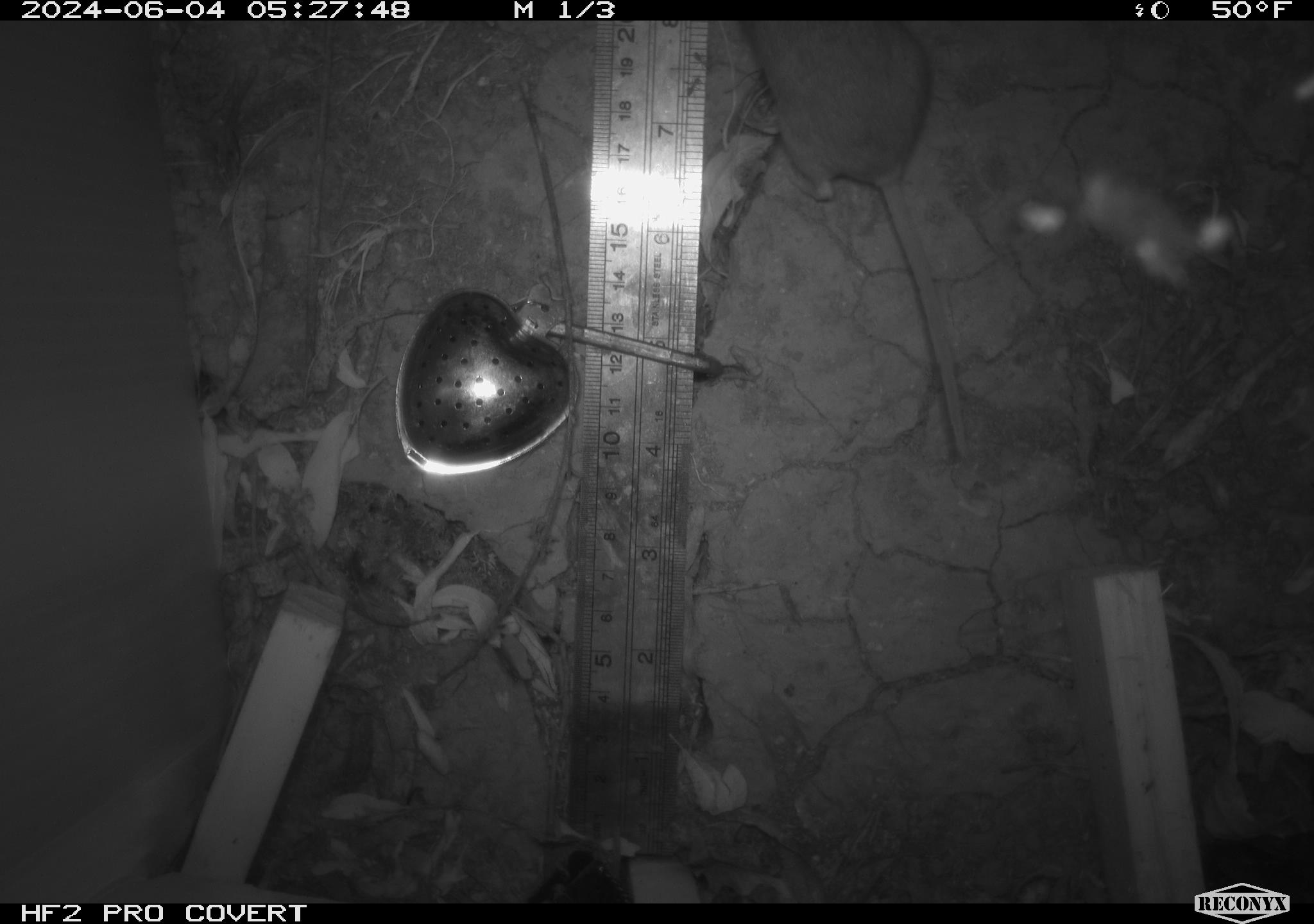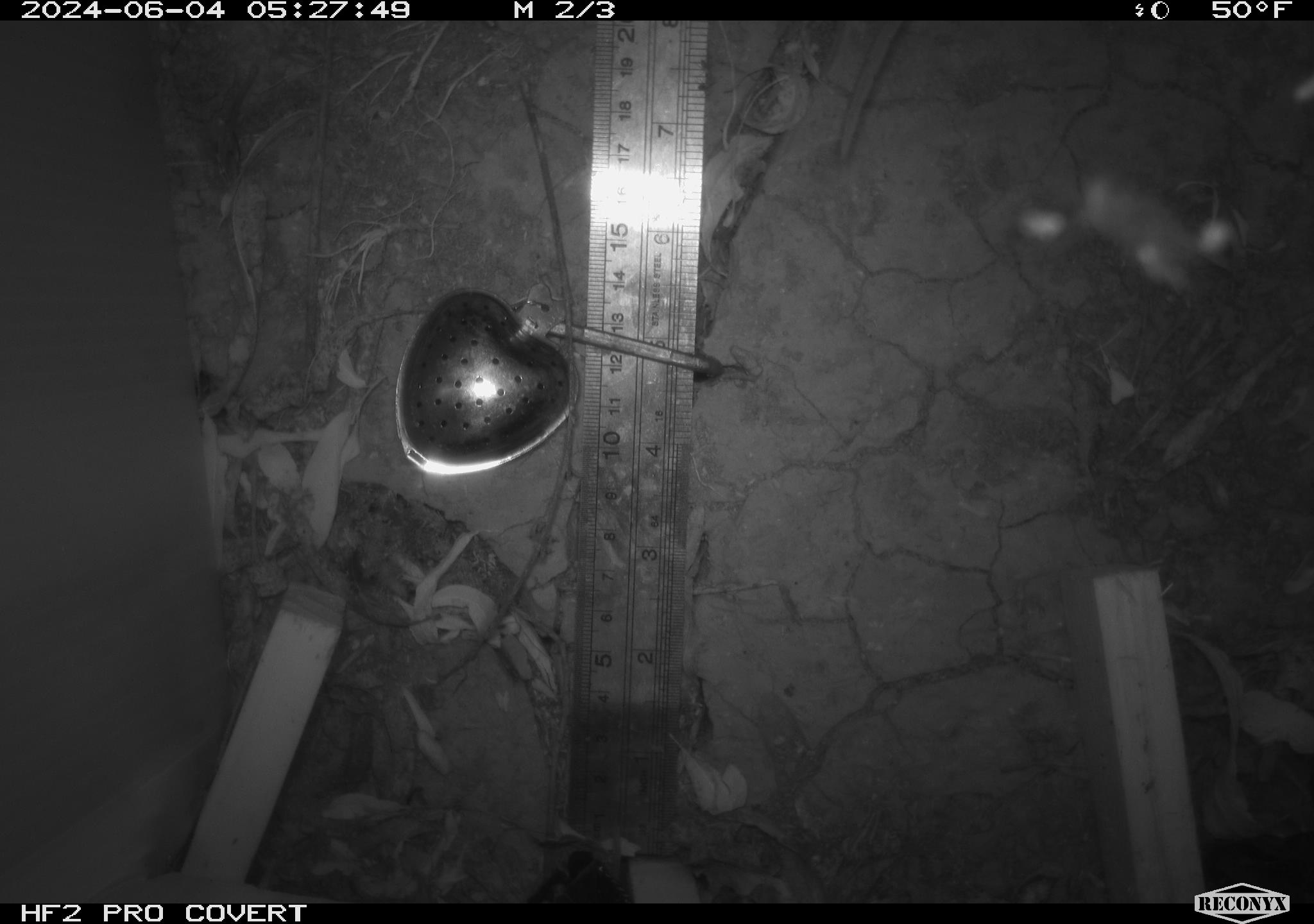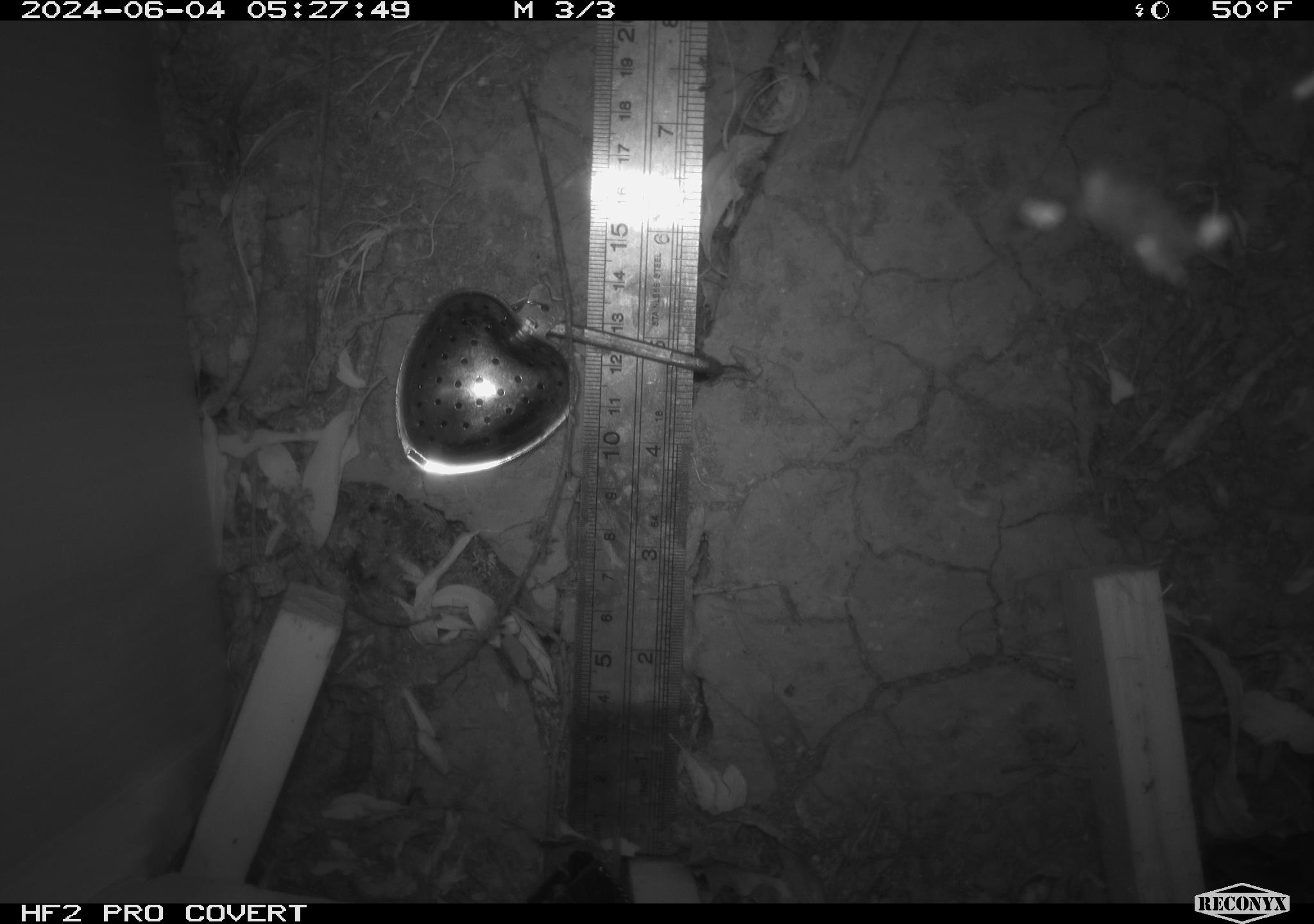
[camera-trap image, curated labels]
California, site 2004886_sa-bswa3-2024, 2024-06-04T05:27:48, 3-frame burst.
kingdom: Animalia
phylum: Chordata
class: Mammalia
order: Rodentia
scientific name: Rodentia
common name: mouse species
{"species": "mouse species (Rodentia)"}